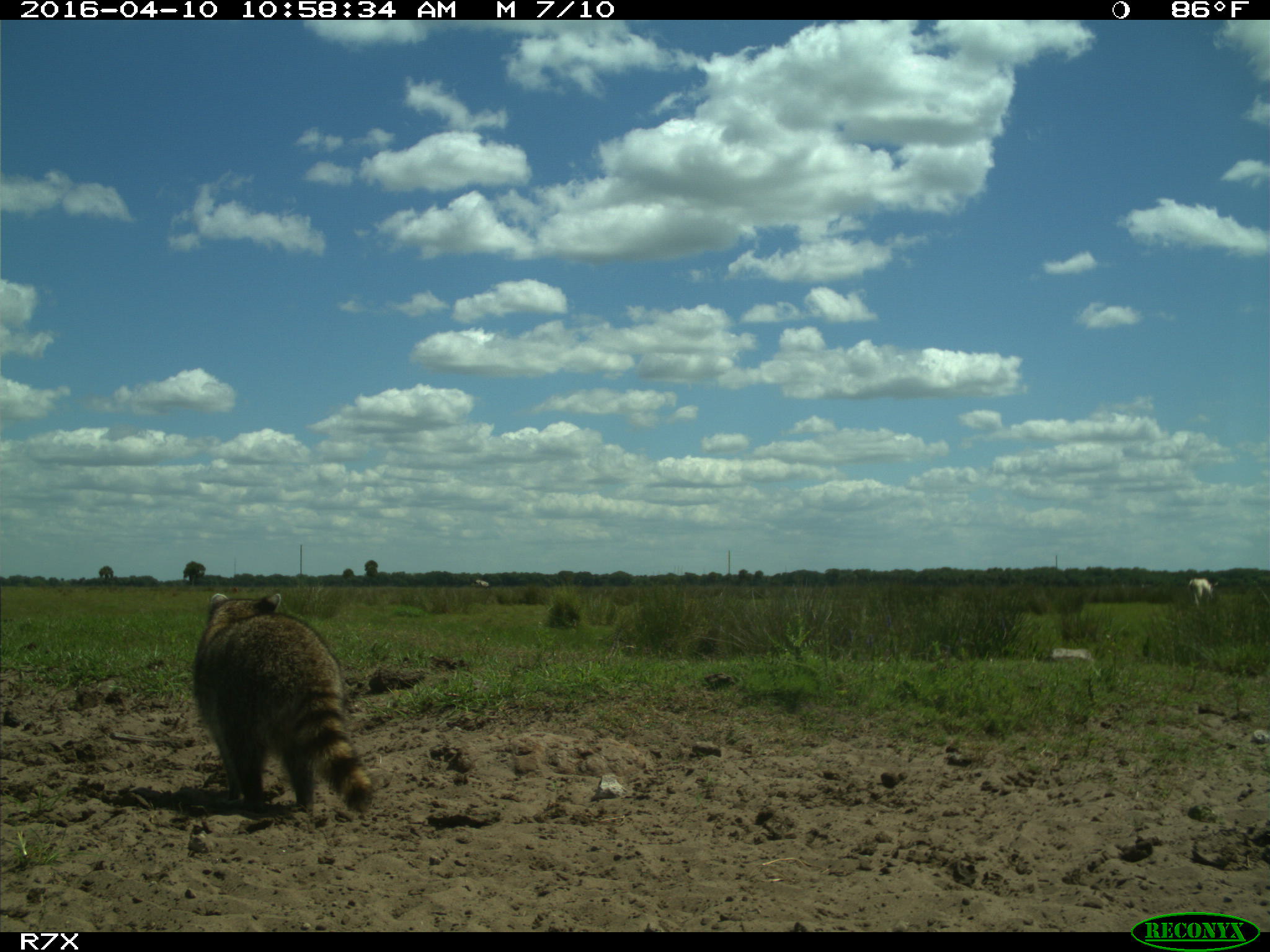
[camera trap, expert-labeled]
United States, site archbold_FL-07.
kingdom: Animalia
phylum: Chordata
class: Mammalia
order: Artiodactyla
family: Bovidae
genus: Bos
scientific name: Bos taurus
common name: domestic cow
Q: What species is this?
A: Bos taurus (domestic cow).